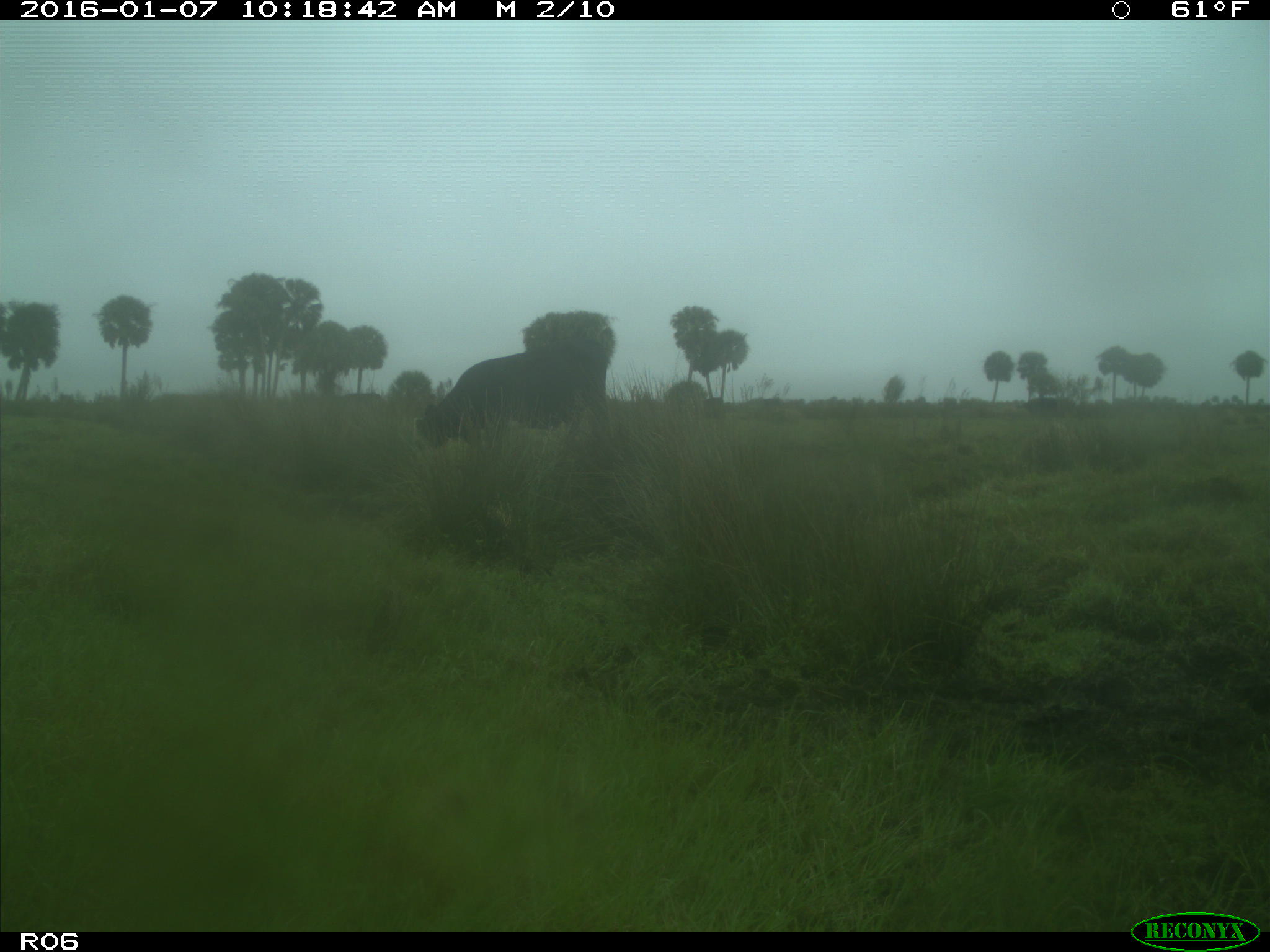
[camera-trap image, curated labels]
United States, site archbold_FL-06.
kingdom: Animalia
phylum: Chordata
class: Mammalia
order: Artiodactyla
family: Bovidae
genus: Bos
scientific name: Bos taurus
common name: domestic cow